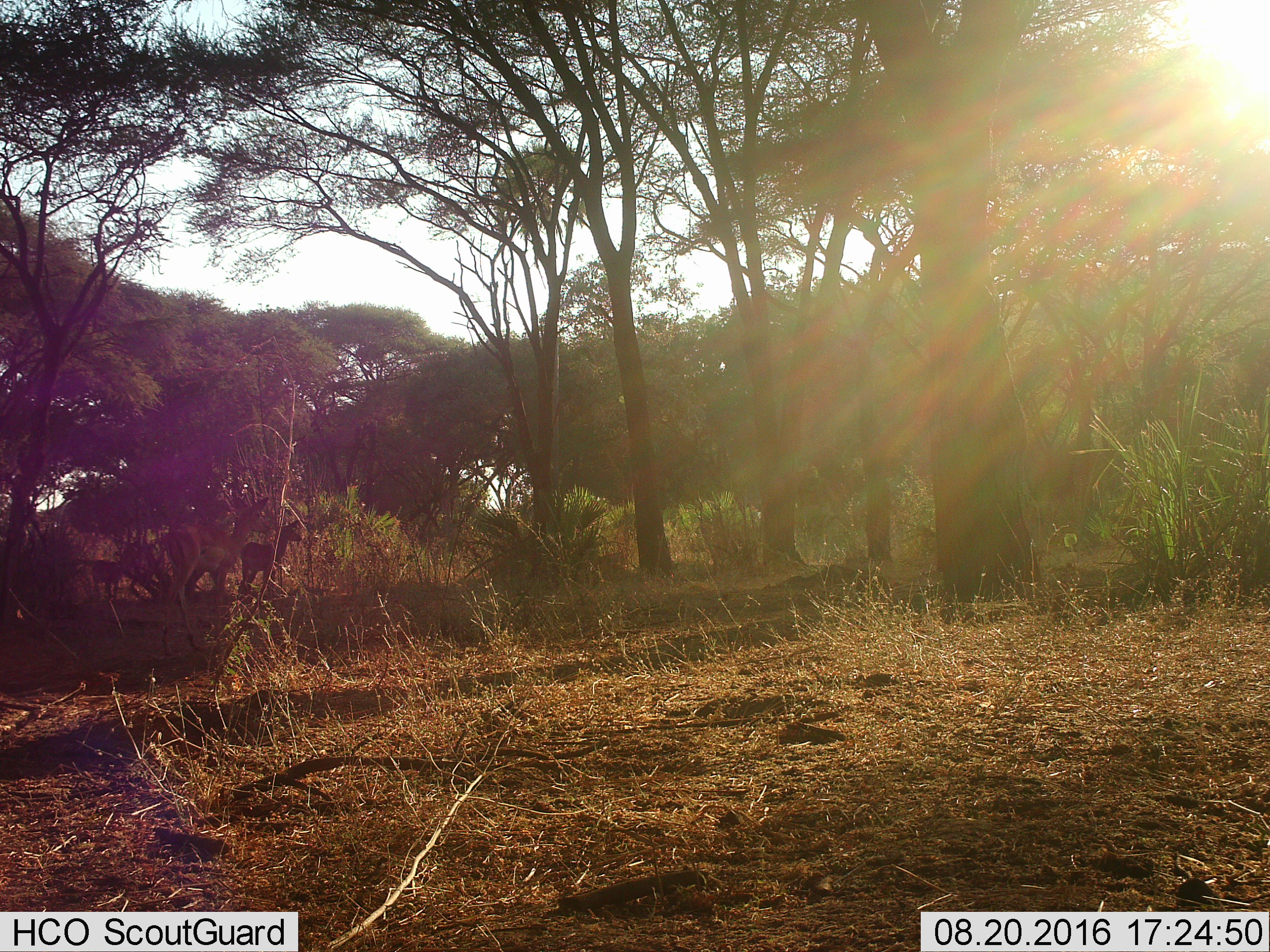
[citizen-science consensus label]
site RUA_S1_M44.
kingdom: Animalia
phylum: Chordata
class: Mammalia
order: Artiodactyla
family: Bovidae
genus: Aepyceros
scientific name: Aepyceros melampus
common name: impala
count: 3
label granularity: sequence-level